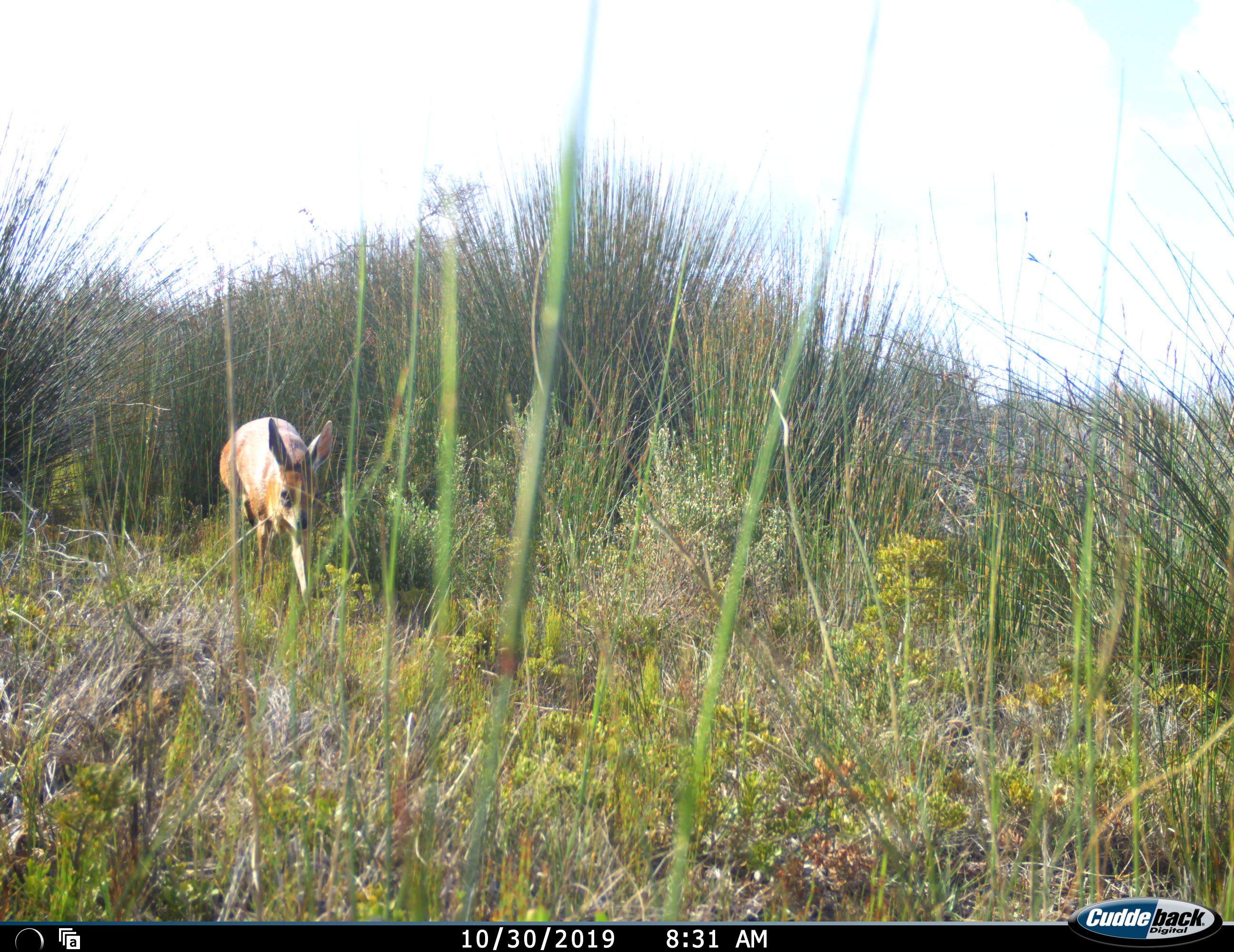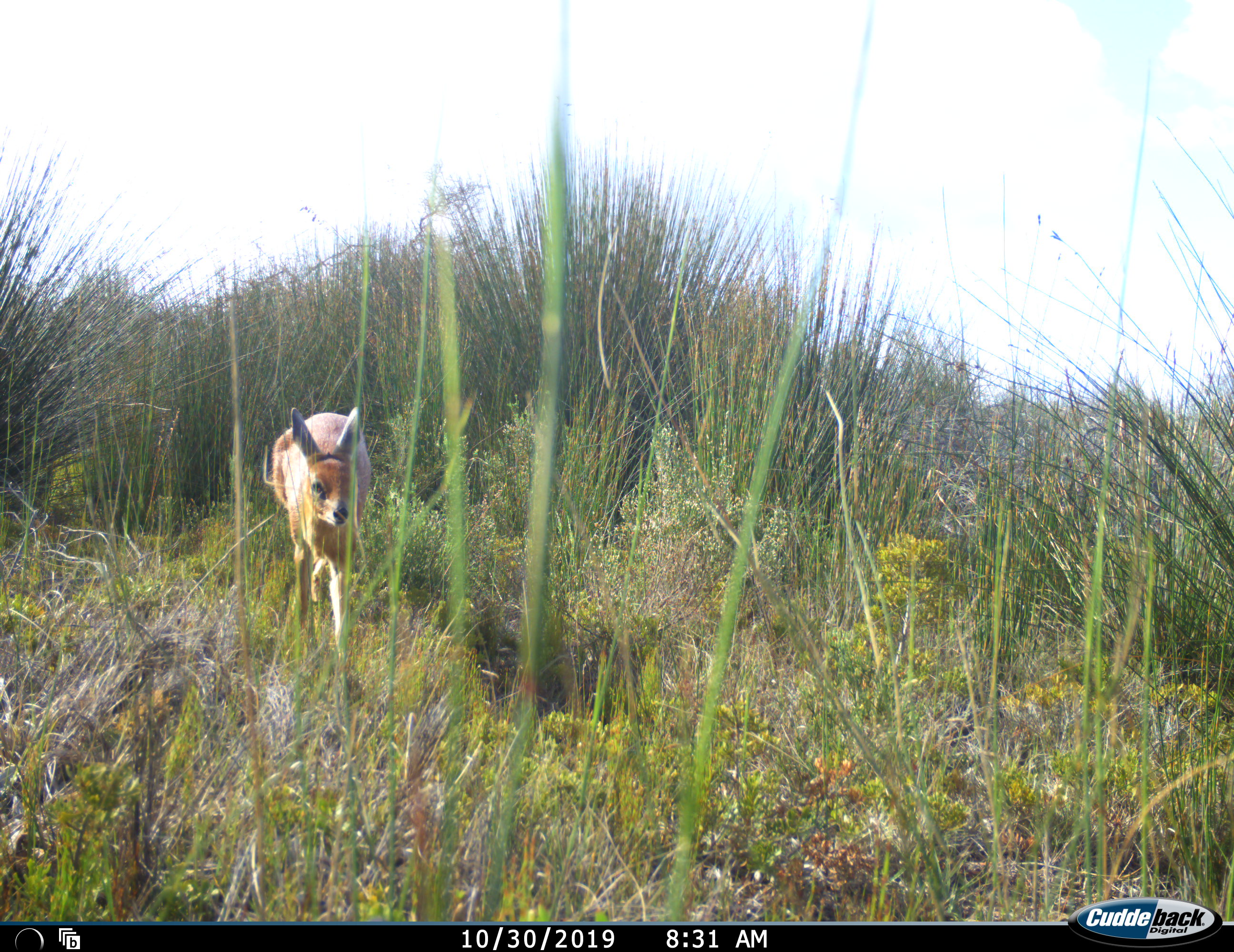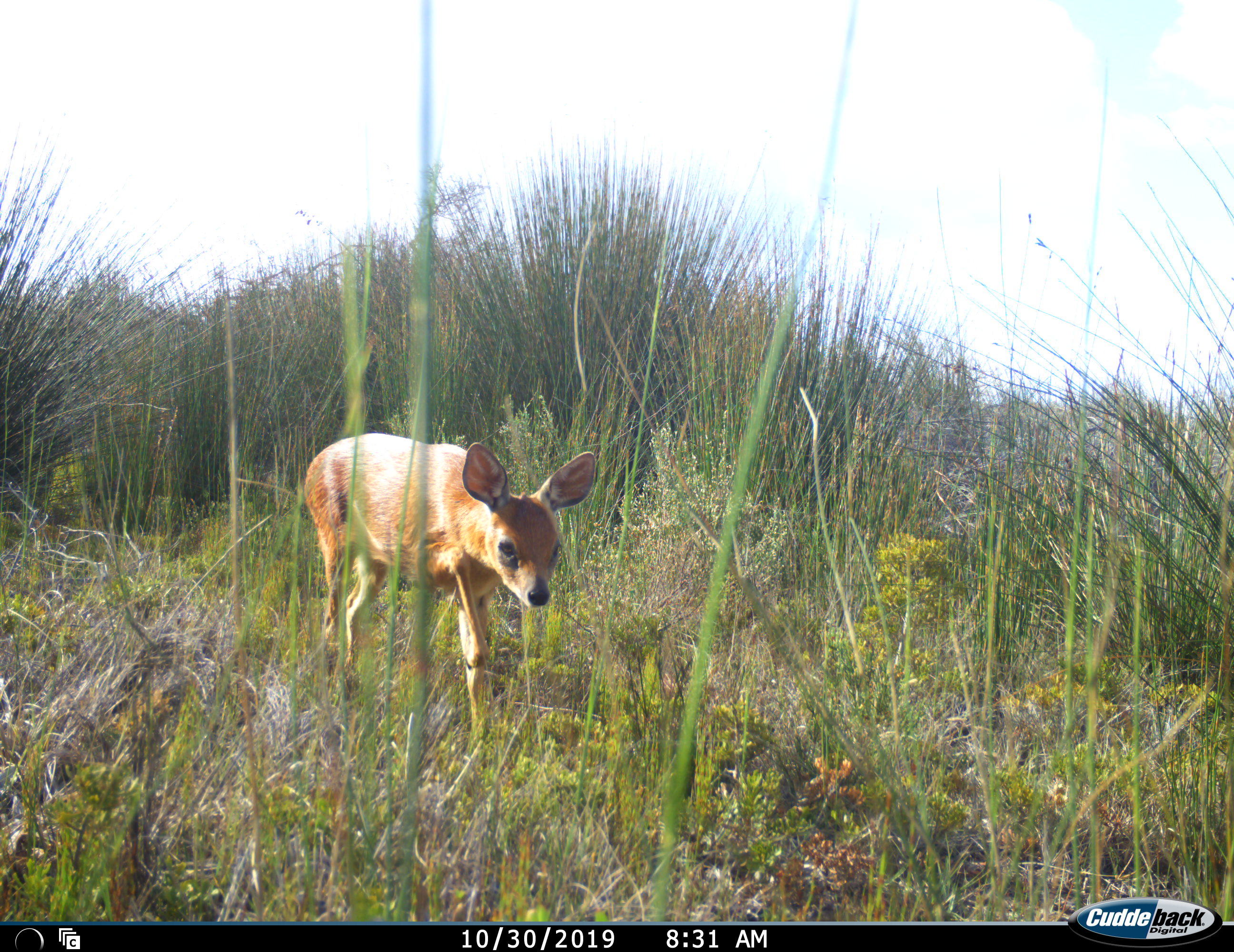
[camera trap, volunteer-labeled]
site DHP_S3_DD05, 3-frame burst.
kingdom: Animalia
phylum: Chordata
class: Mammalia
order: Artiodactyla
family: Bovidae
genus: Raphicerus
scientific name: Raphicerus campestris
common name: steenbok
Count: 1.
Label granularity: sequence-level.